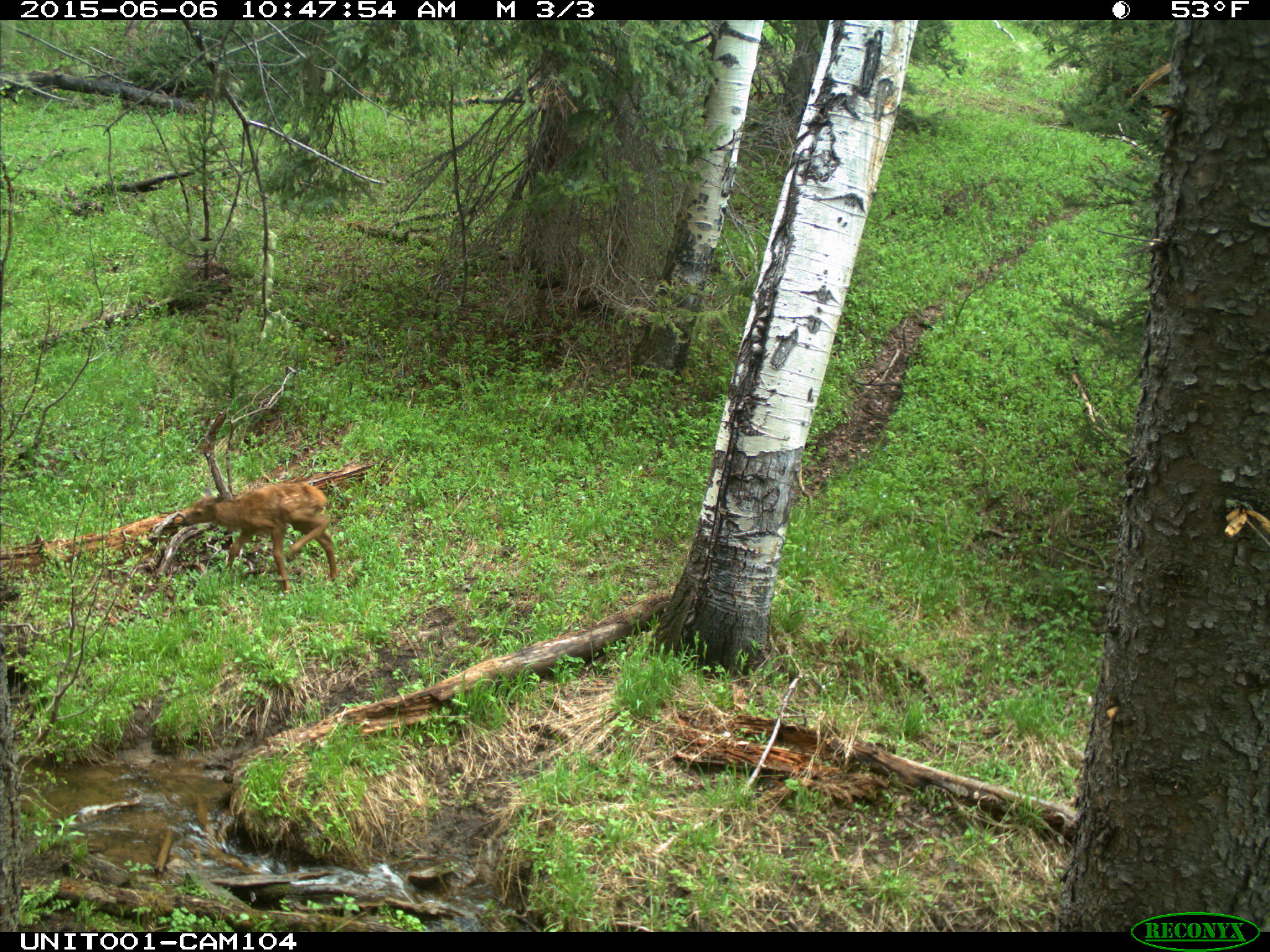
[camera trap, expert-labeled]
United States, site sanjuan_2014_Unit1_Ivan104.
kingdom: Animalia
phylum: Chordata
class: Mammalia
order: Artiodactyla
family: Cervidae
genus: Cervus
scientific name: Cervus elaphus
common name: red deer